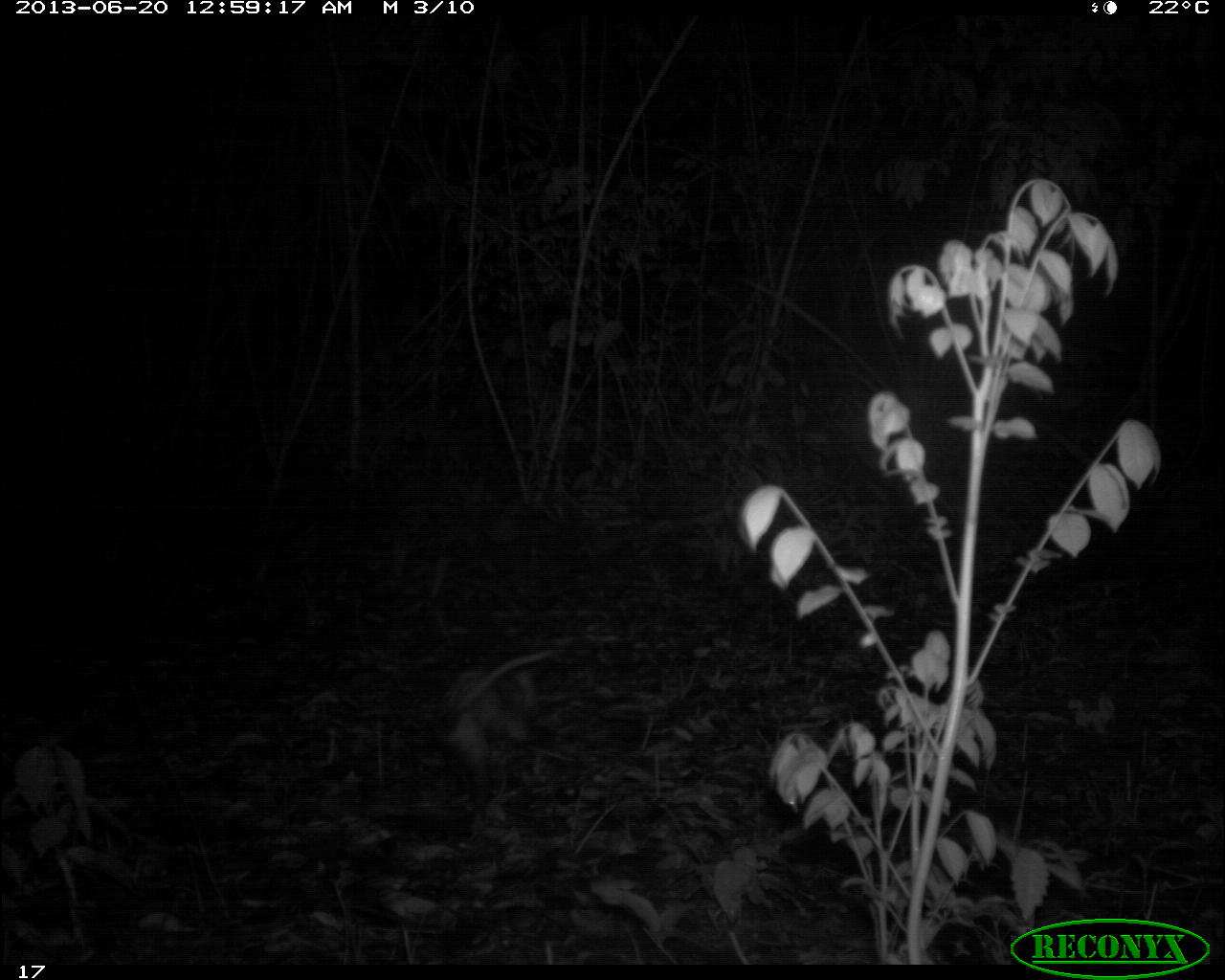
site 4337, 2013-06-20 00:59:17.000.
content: unidentified animal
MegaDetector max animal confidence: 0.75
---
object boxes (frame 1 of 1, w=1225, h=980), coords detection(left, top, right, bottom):
unknown: detection(430, 646, 553, 808)